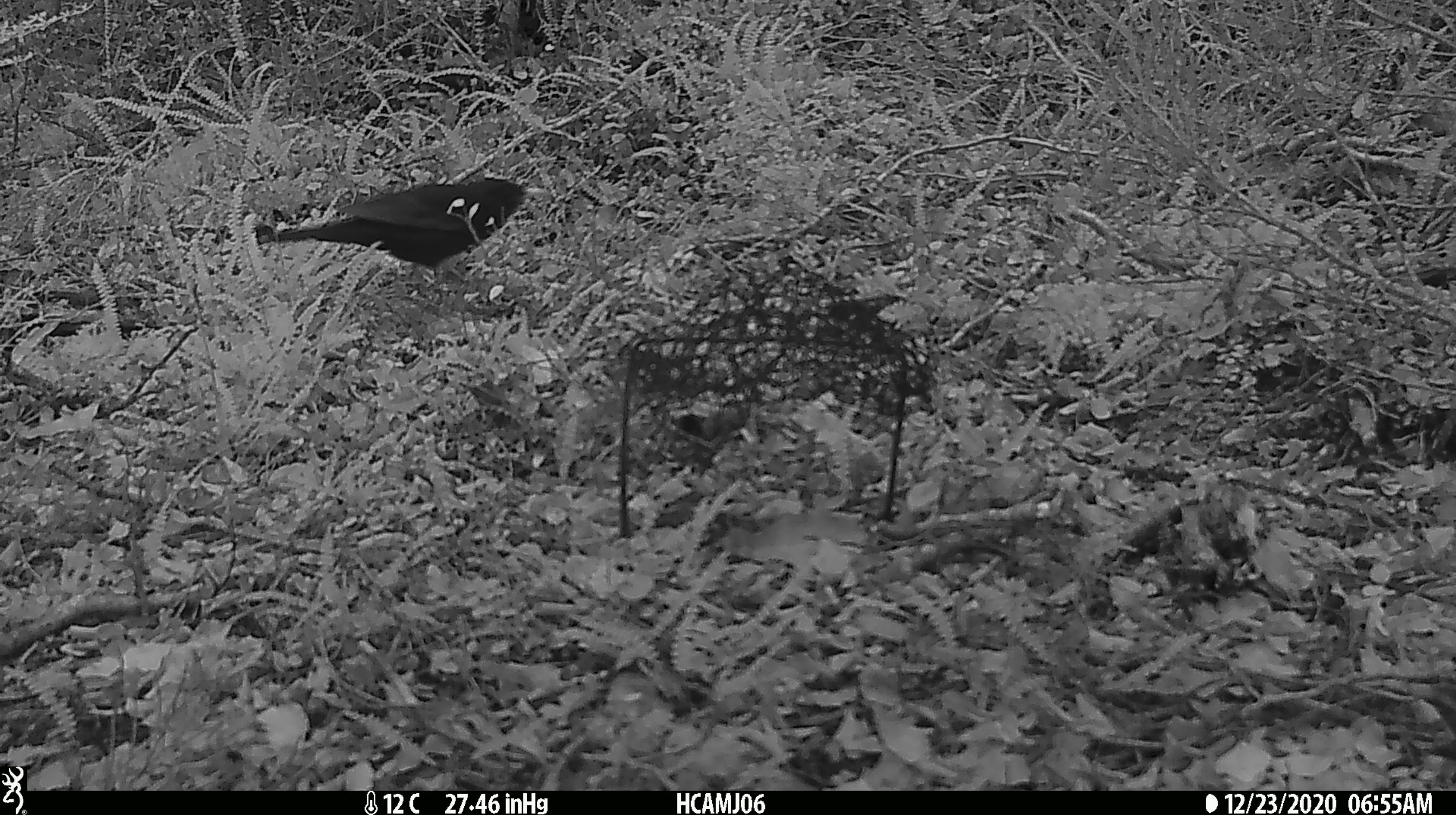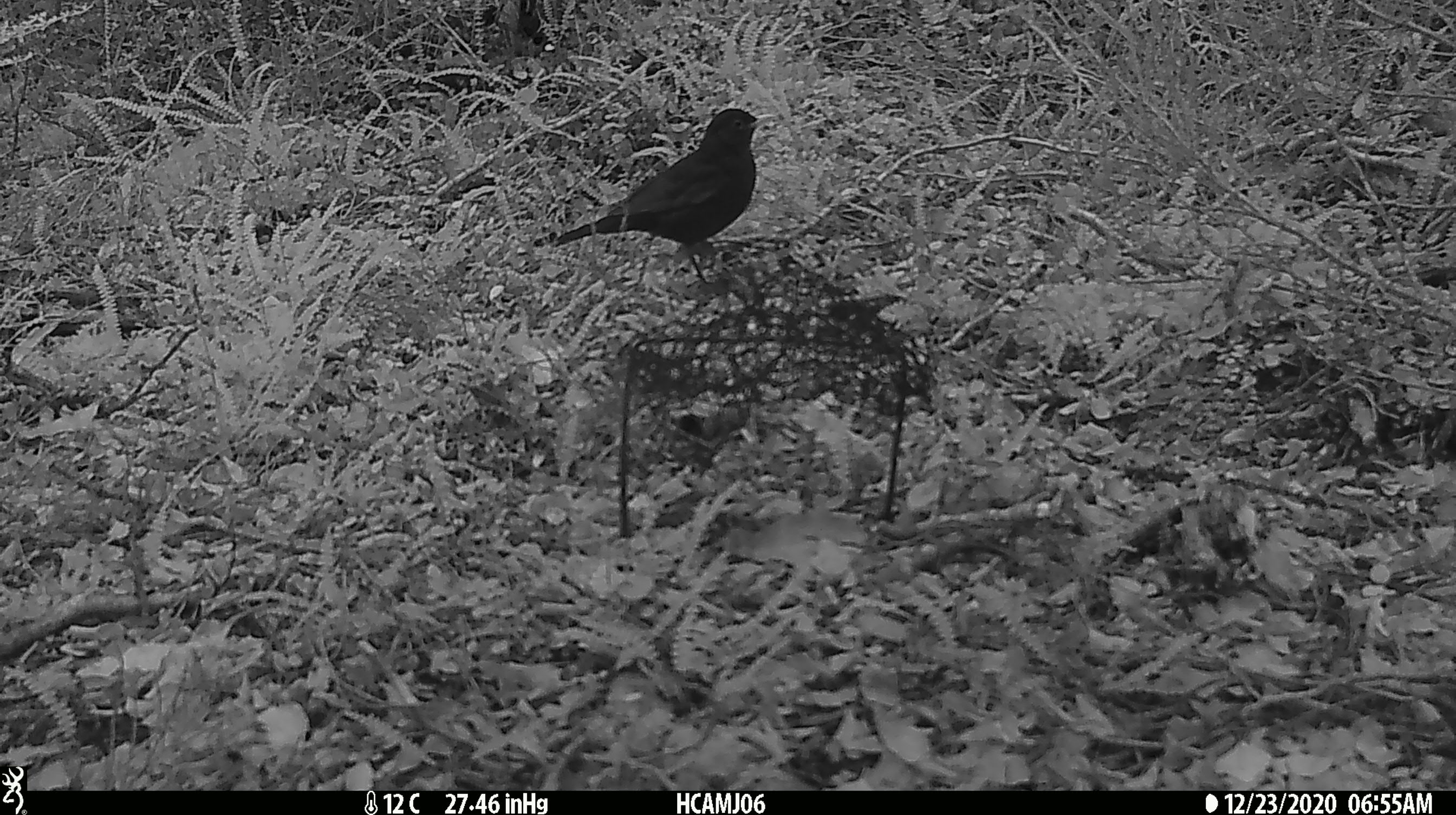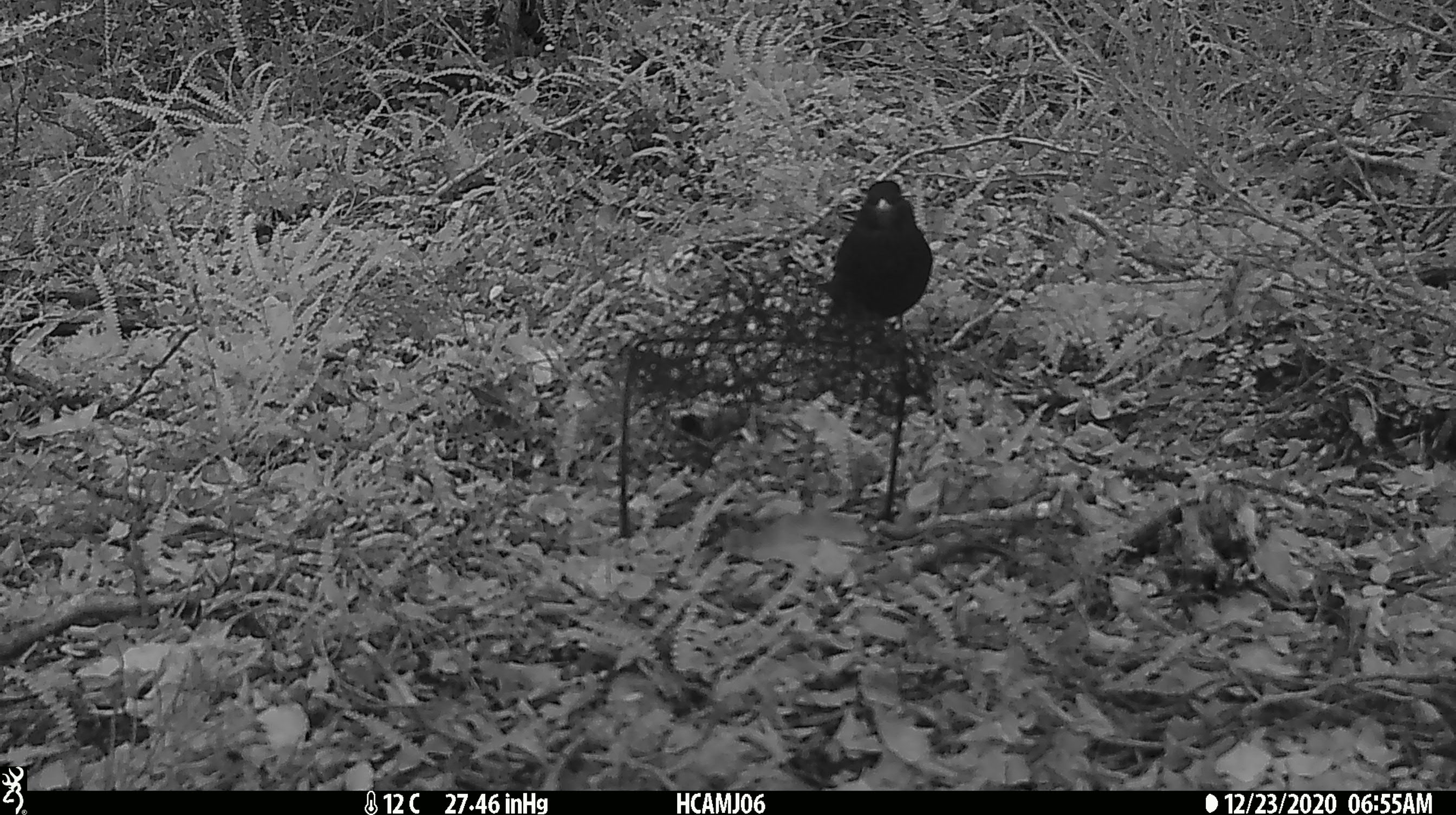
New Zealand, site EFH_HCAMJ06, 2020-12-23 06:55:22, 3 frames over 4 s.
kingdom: Animalia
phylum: Chordata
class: Aves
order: Passeriformes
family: Turdidae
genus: Turdus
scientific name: Turdus merula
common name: eurasian blackbird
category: blackbird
Blackbird (eurasian blackbird) (Turdus merula).